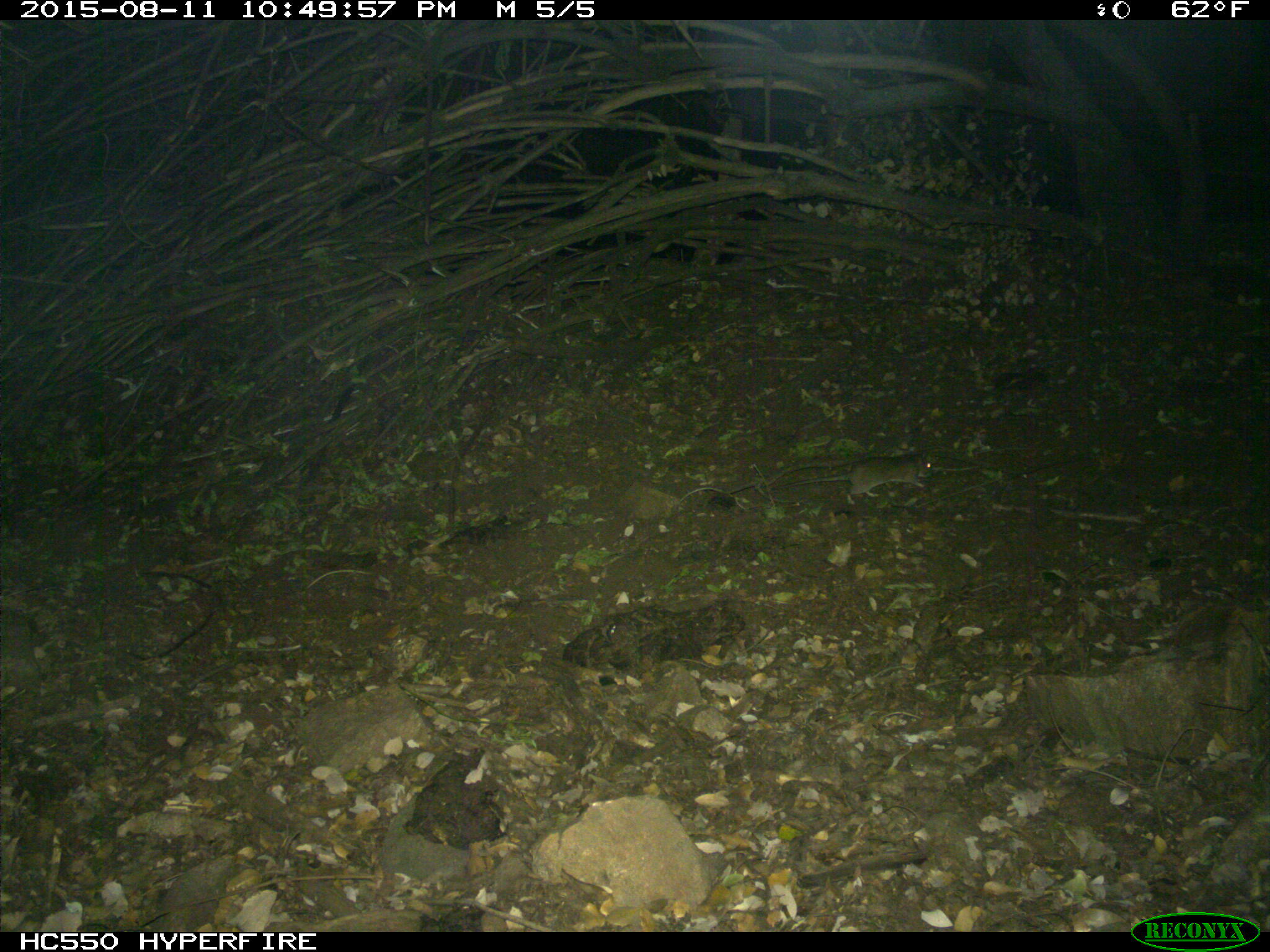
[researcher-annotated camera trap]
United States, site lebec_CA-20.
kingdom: Animalia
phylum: Chordata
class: Mammalia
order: Rodentia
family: Cricetidae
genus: Neotoma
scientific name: Neotoma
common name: pack rat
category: unidentified pack rat